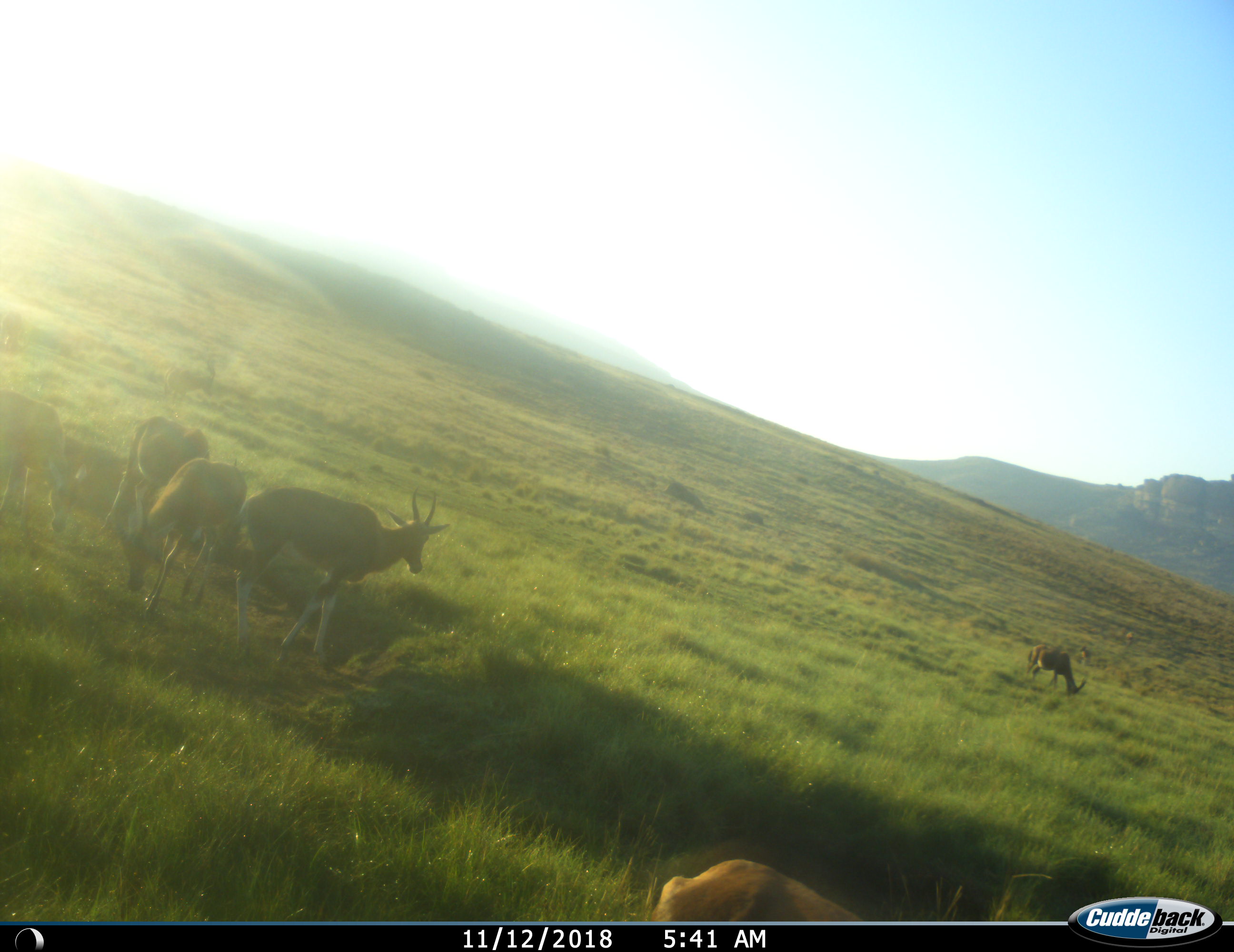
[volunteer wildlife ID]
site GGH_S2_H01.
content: unidentified animal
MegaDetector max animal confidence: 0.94